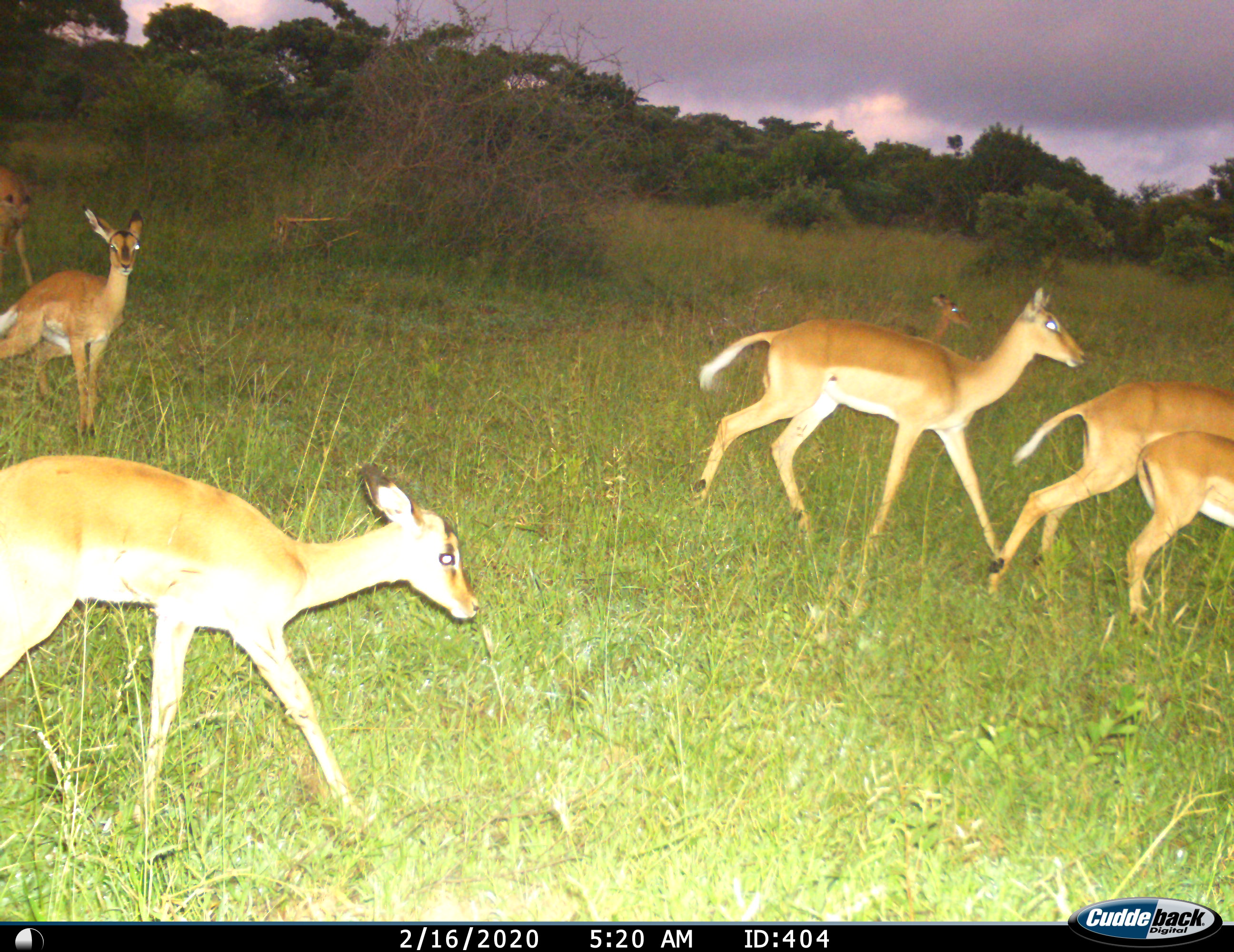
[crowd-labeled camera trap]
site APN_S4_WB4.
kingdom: Animalia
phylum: Chordata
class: Mammalia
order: Artiodactyla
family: Bovidae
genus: Aepyceros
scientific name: Aepyceros melampus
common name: impala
Impala (Aepyceros melampus), count 7. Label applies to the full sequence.